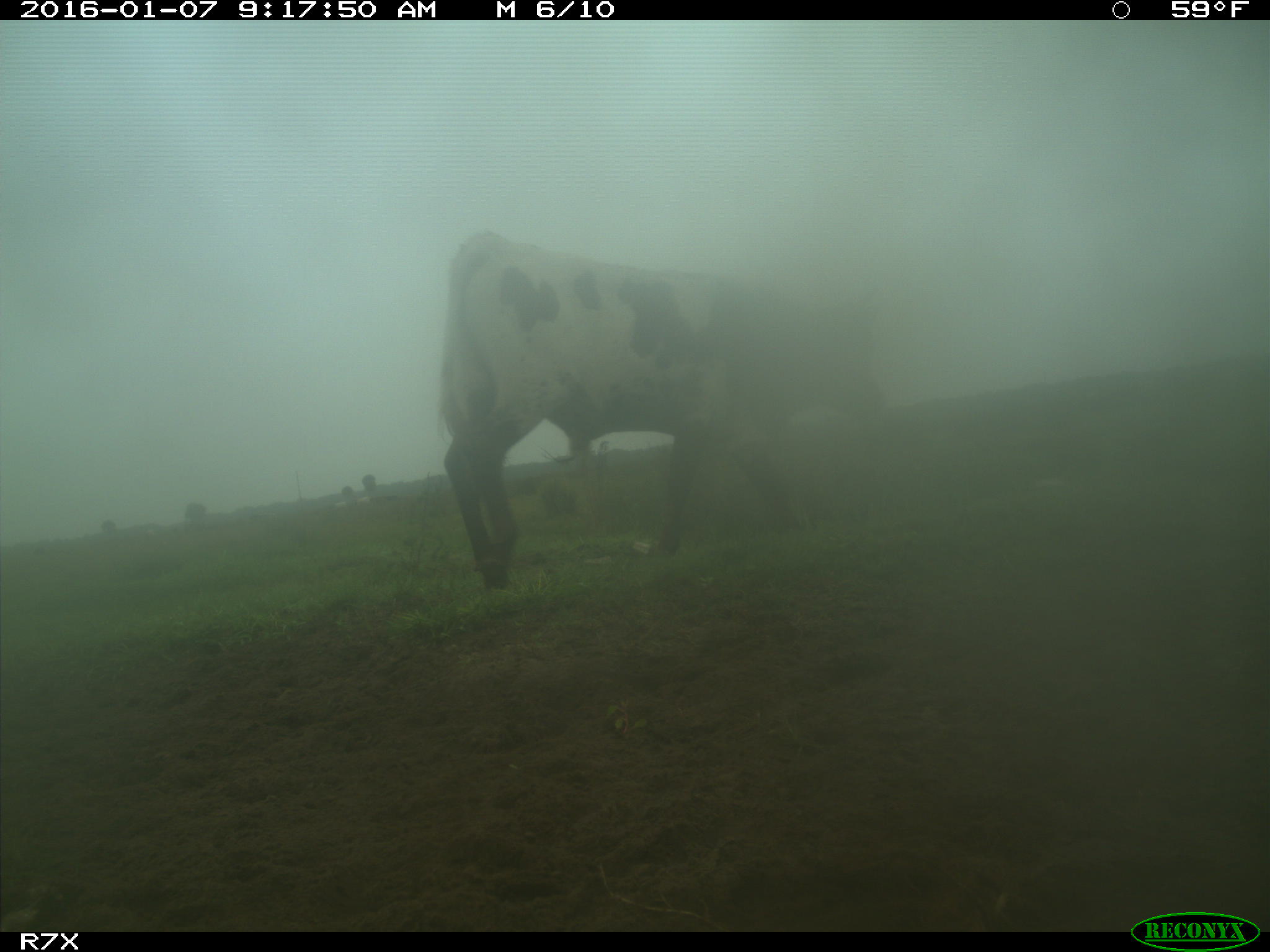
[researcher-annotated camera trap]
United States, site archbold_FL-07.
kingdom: Animalia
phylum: Chordata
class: Mammalia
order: Artiodactyla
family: Bovidae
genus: Bos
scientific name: Bos taurus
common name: domestic cow